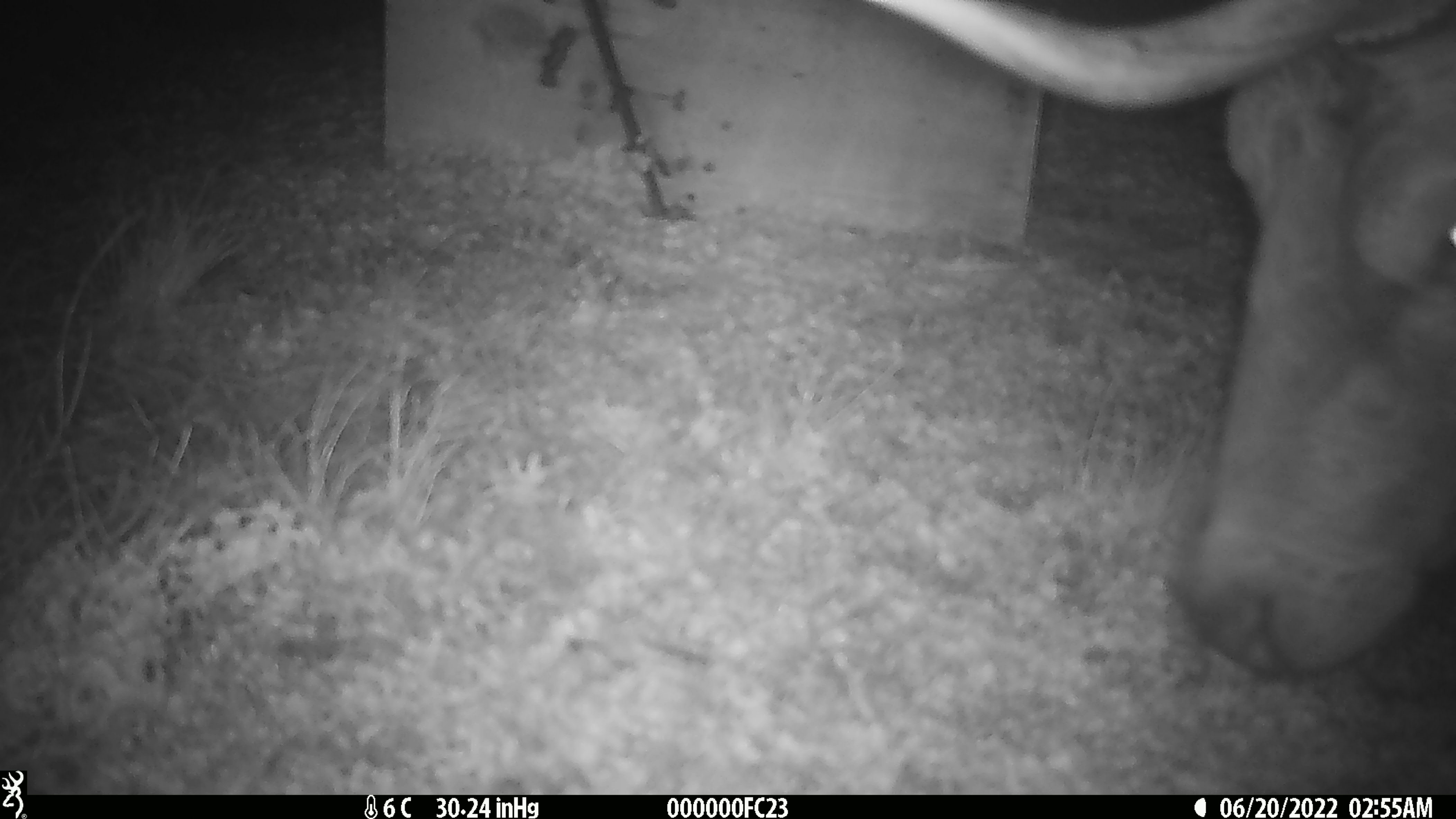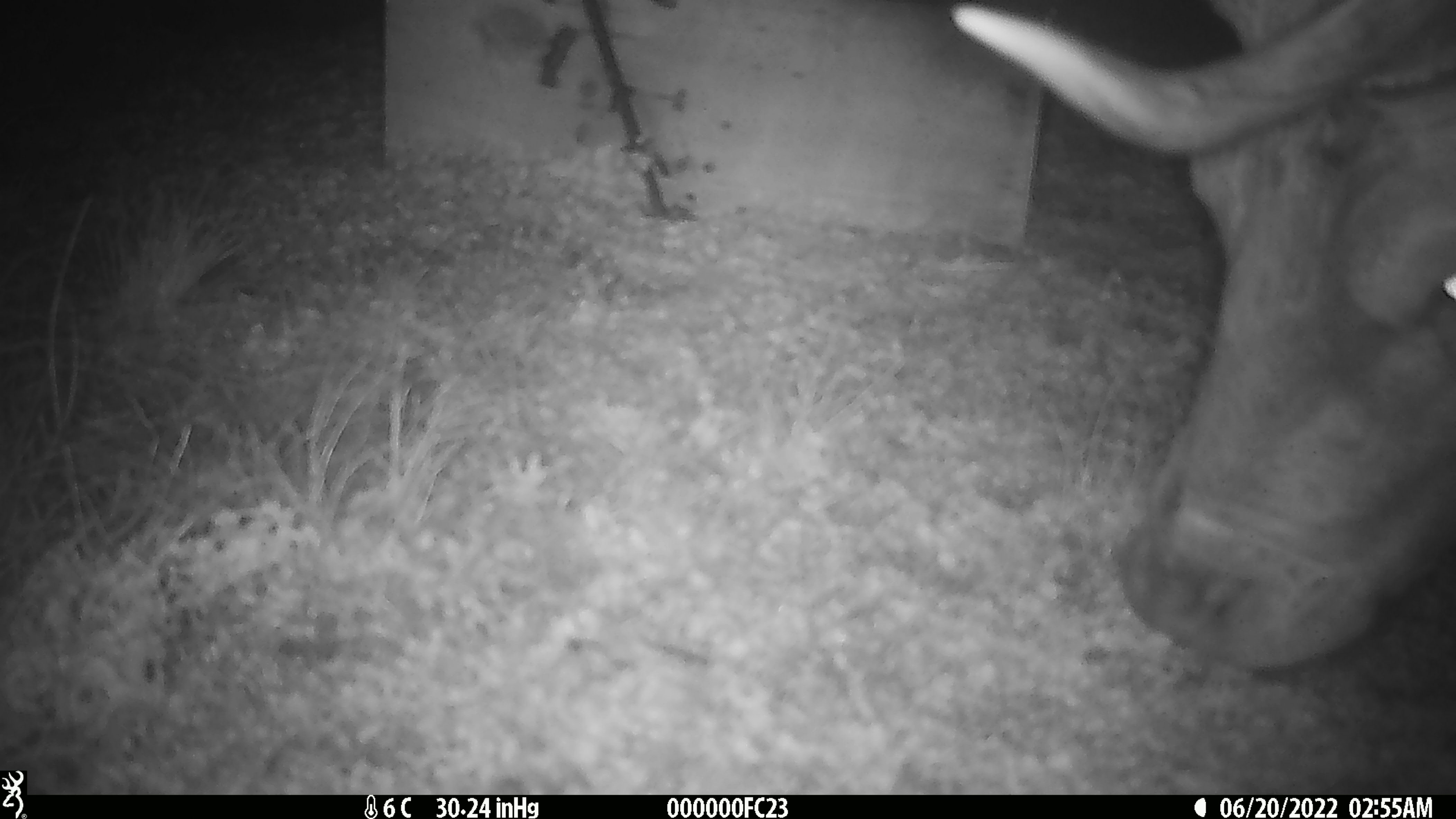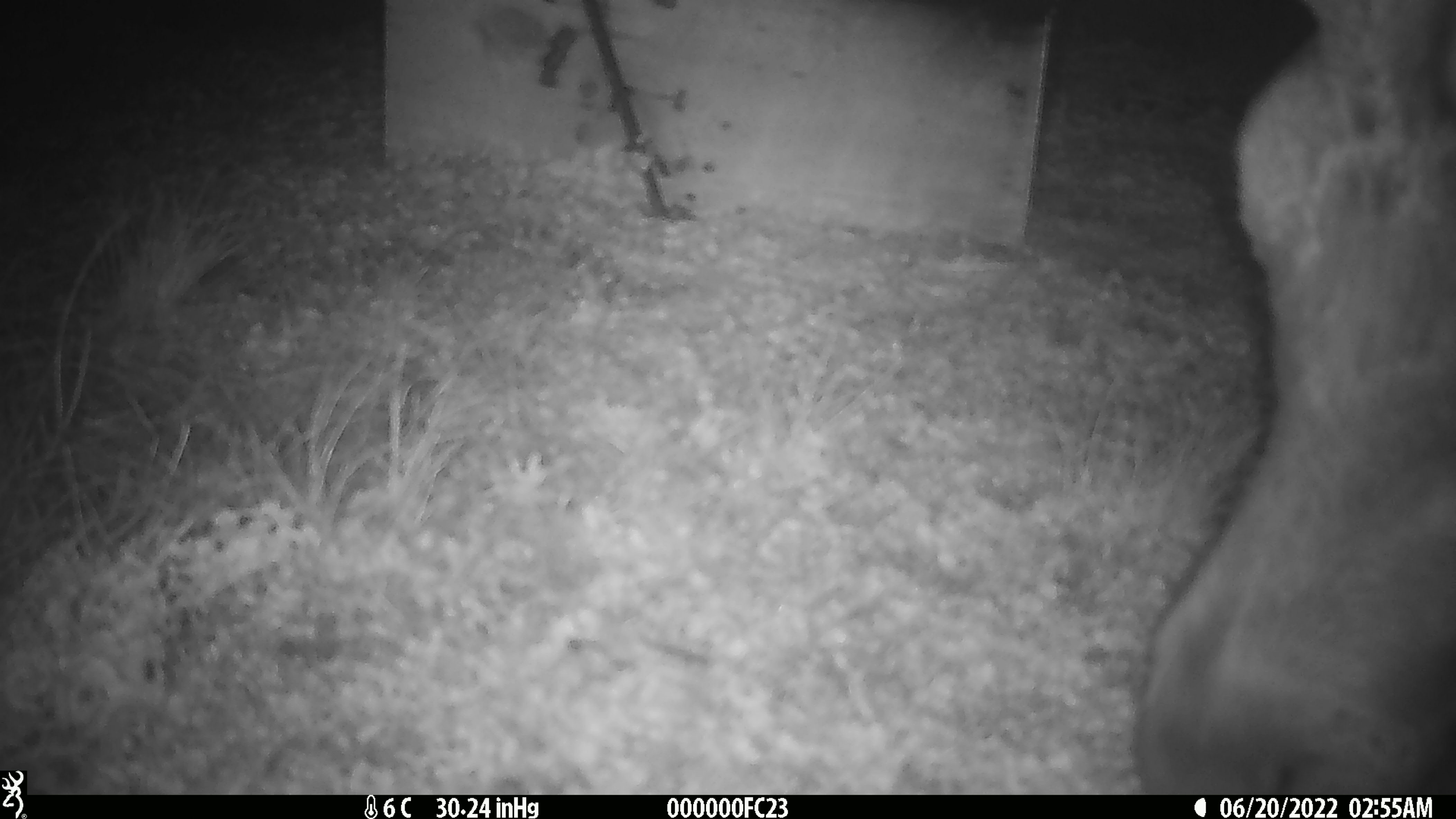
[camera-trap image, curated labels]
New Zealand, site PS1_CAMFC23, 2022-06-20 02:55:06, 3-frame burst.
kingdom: Animalia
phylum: Chordata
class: Mammalia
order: Artiodactyla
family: Cervidae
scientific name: Cervidae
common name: deer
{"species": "deer (Cervidae)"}